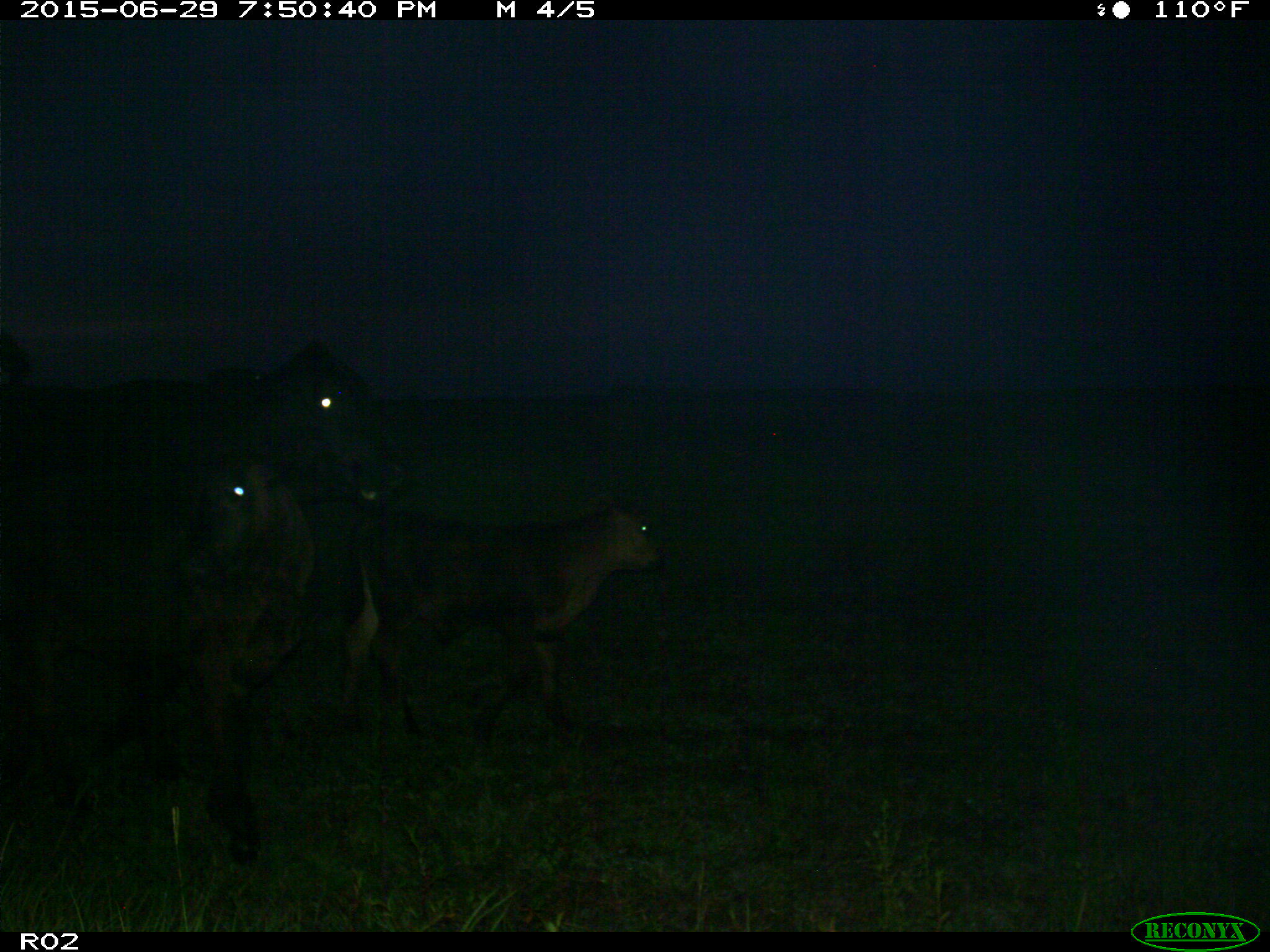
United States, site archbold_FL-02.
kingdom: Animalia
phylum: Chordata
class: Mammalia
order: Artiodactyla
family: Bovidae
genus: Bos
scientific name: Bos taurus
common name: domestic cow